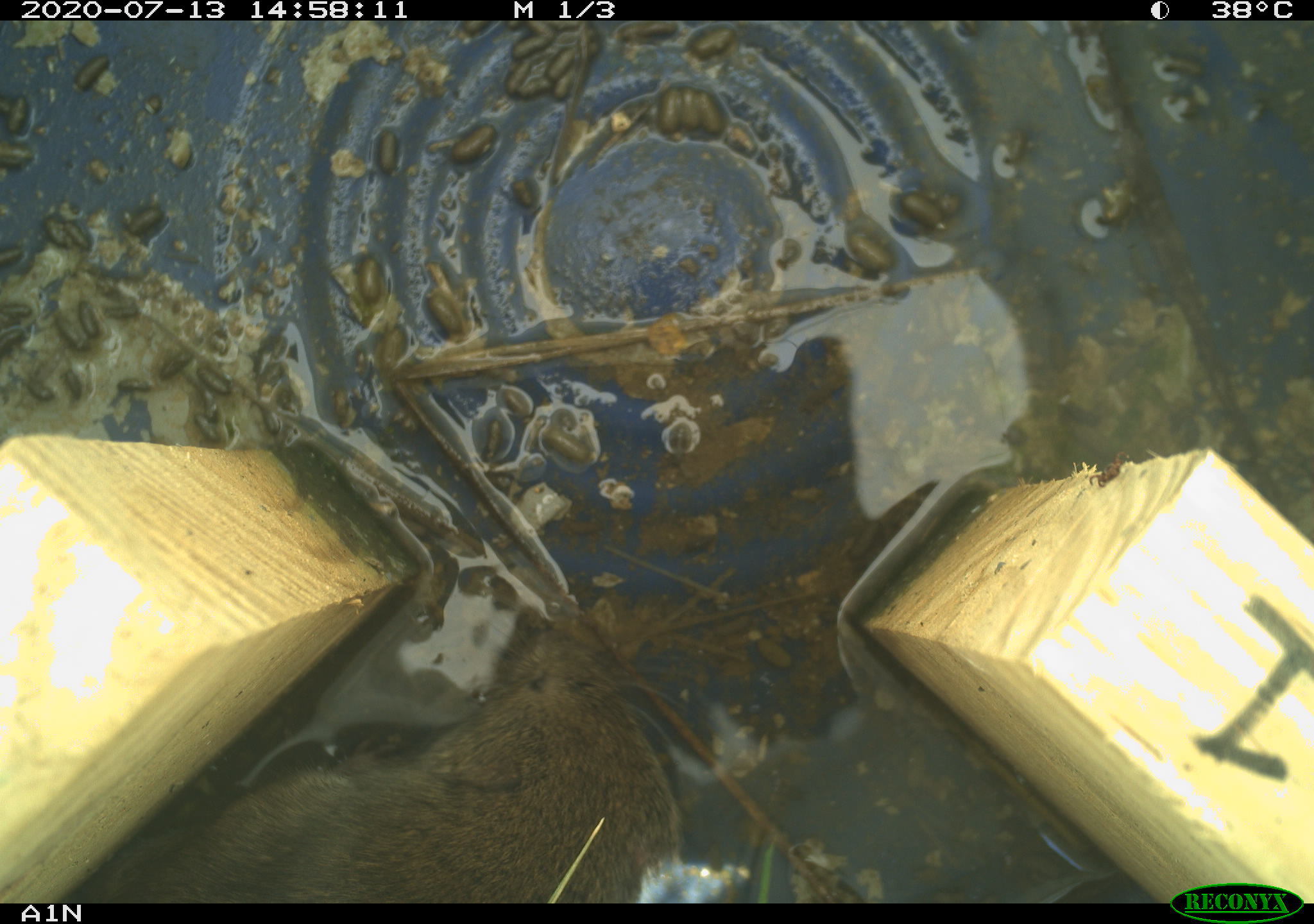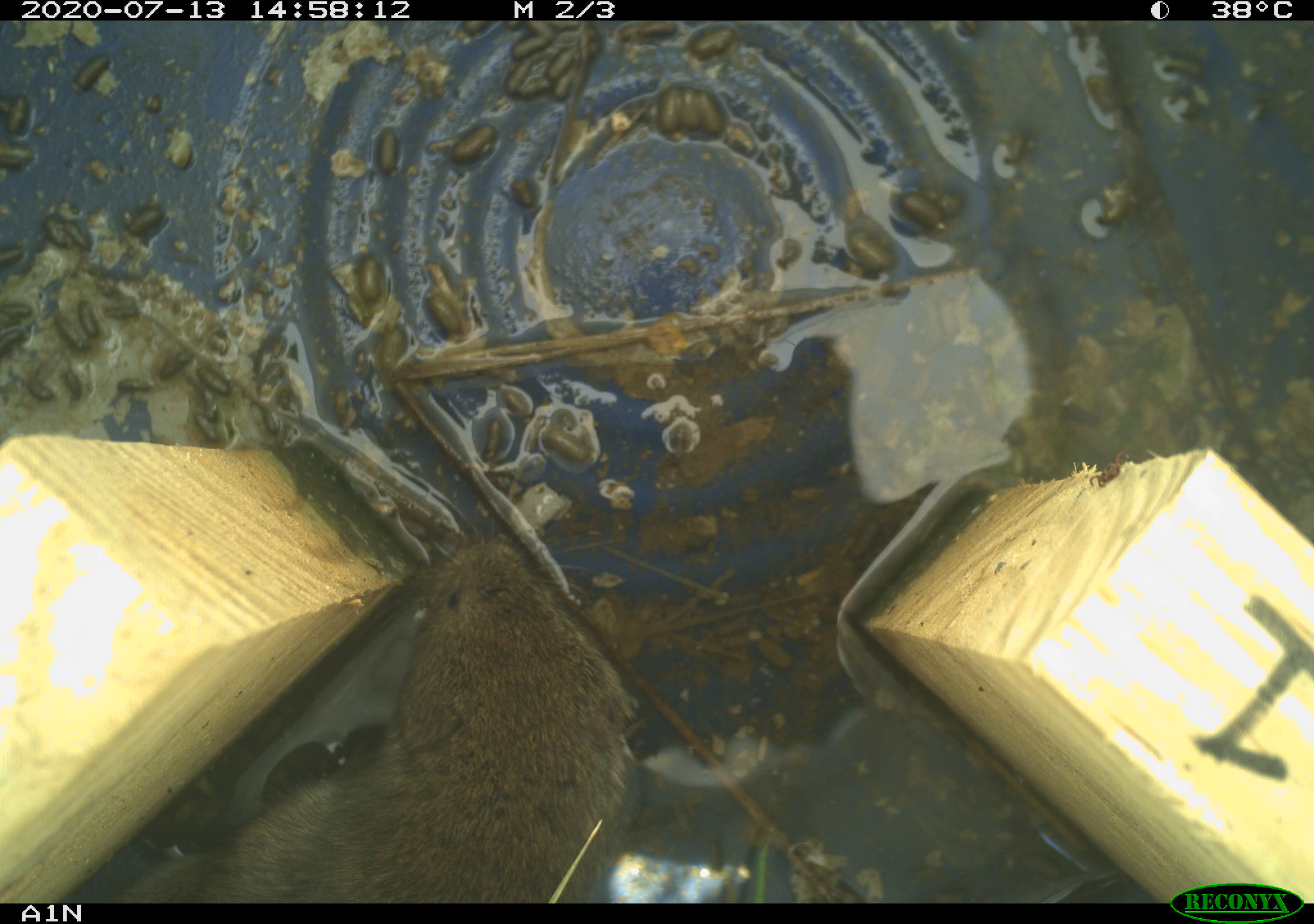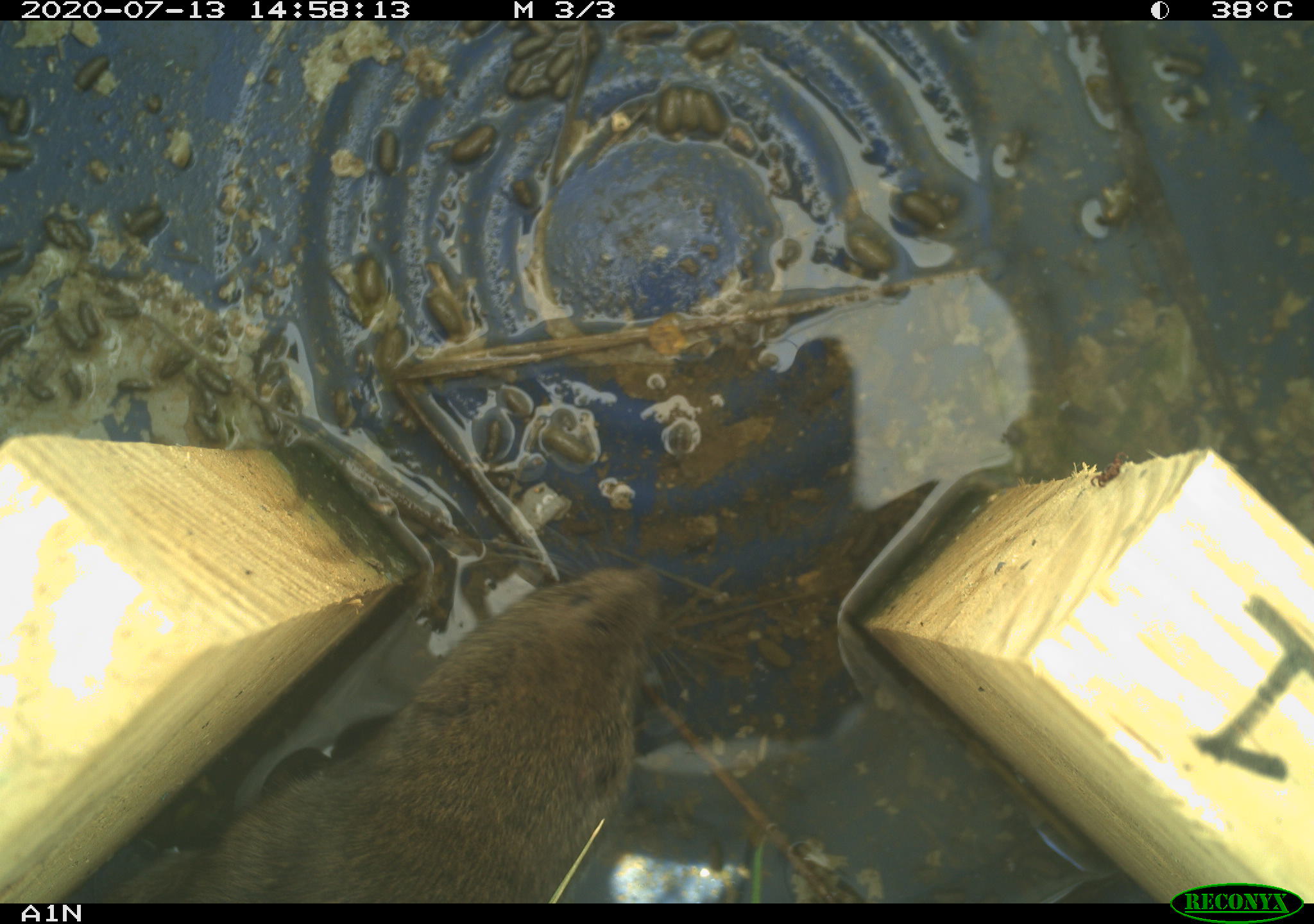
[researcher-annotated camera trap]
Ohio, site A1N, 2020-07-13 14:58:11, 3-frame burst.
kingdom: Animalia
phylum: Chordata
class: Mammalia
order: Rodentia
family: Cricetidae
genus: Microtus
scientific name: Microtus pennsylvanicus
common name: meadow vole